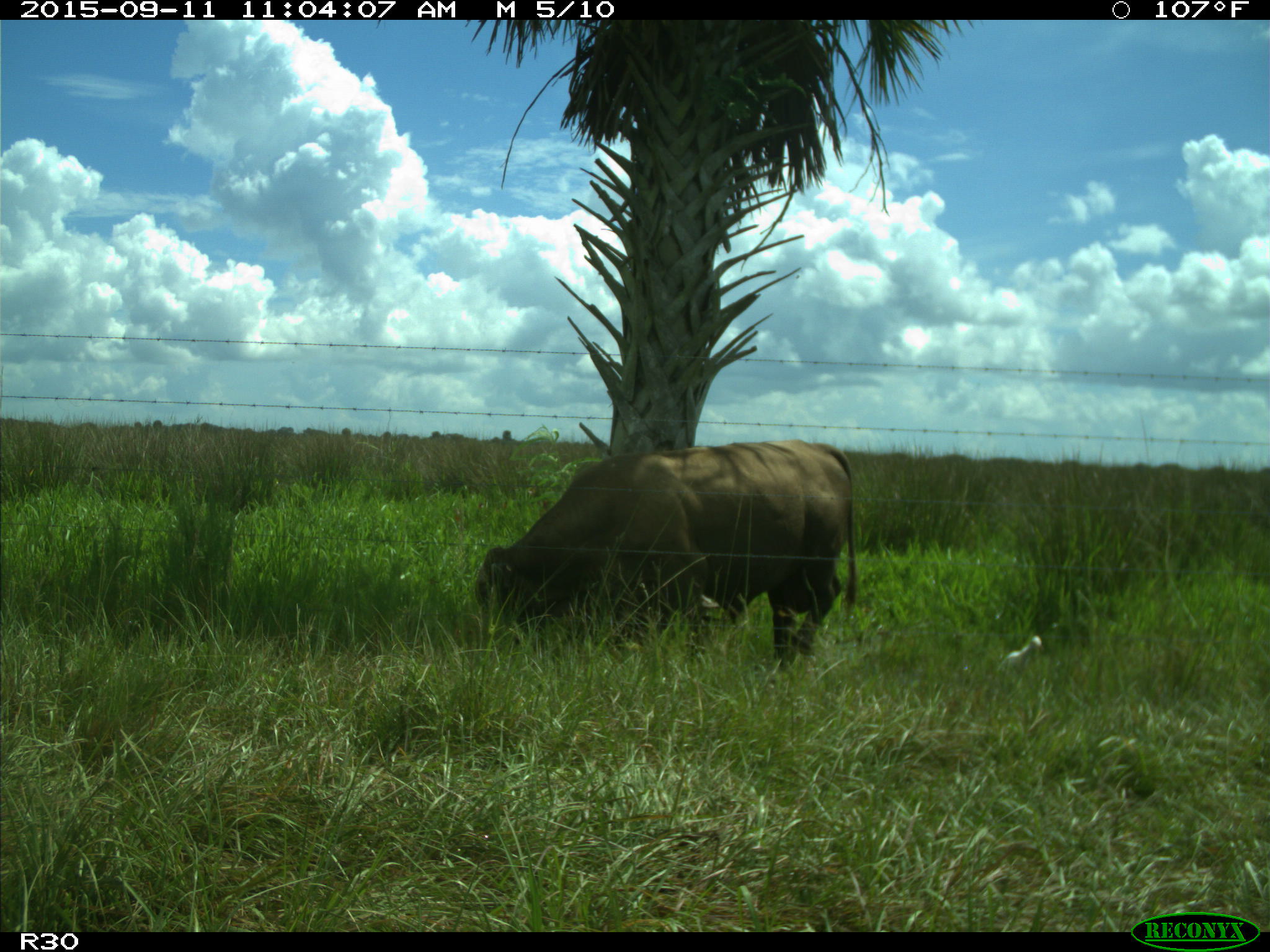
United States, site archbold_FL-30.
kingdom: Animalia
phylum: Chordata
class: Mammalia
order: Artiodactyla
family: Bovidae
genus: Bos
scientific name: Bos taurus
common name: domestic cow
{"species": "Bos taurus (domestic cow)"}